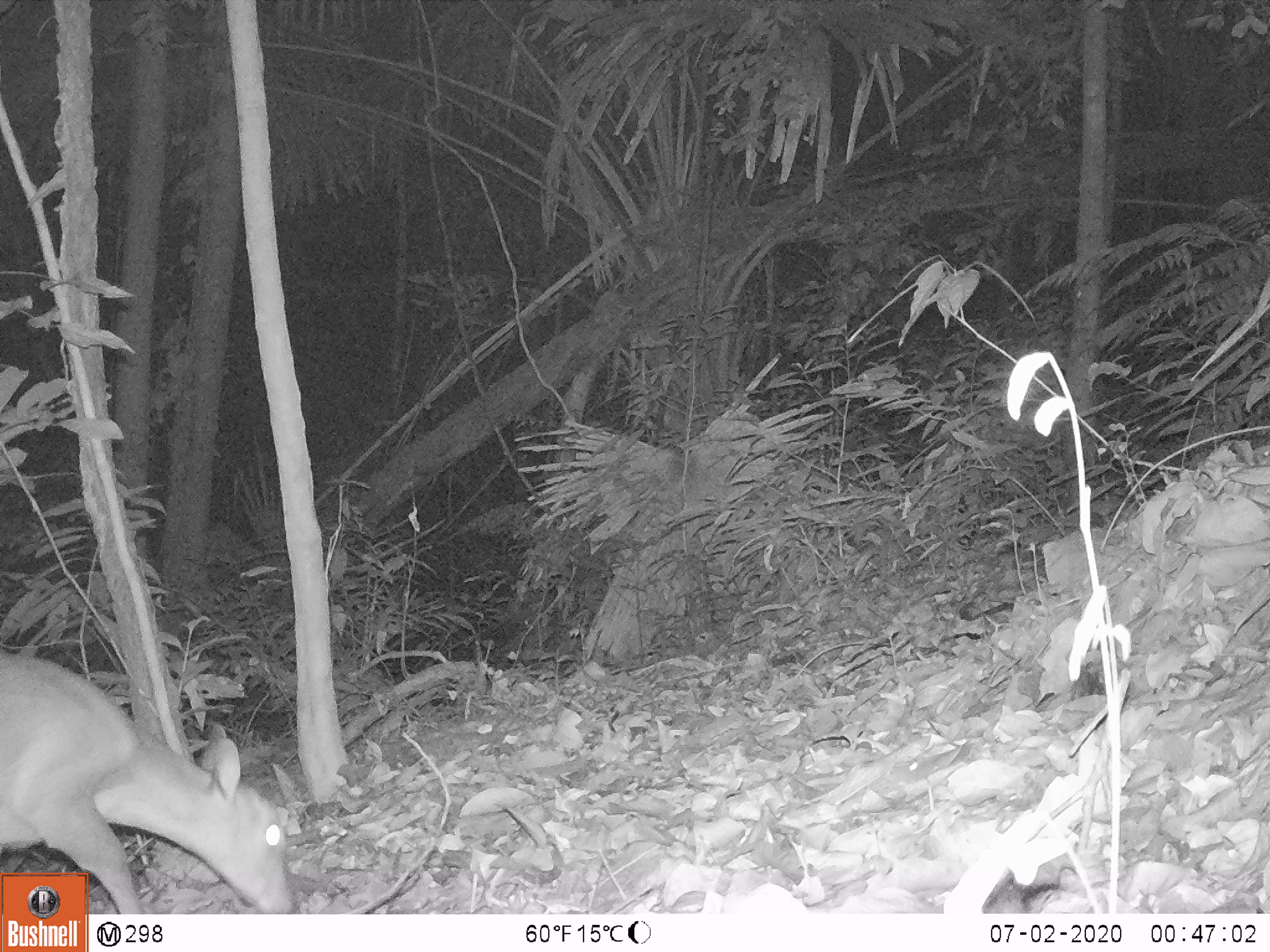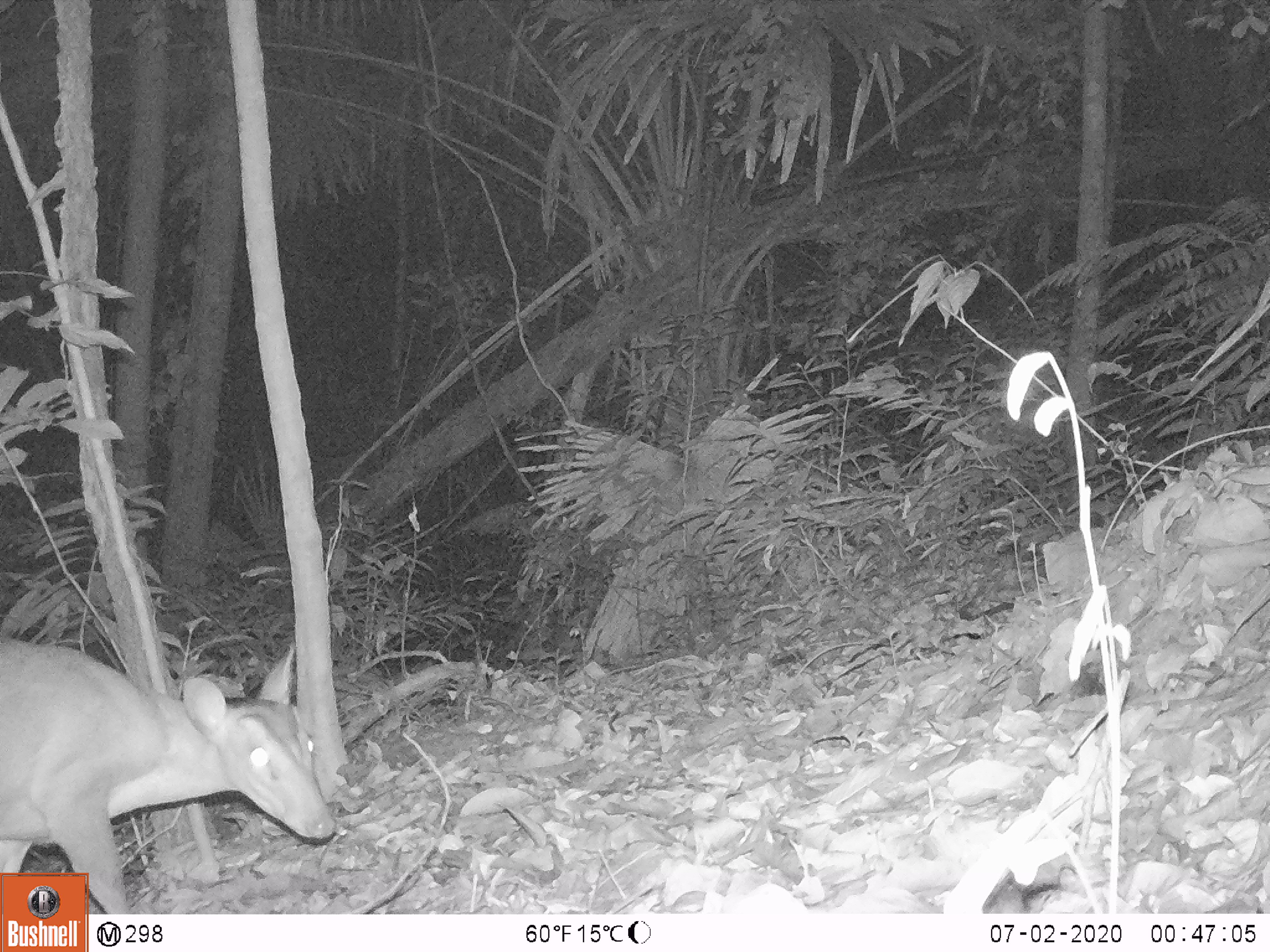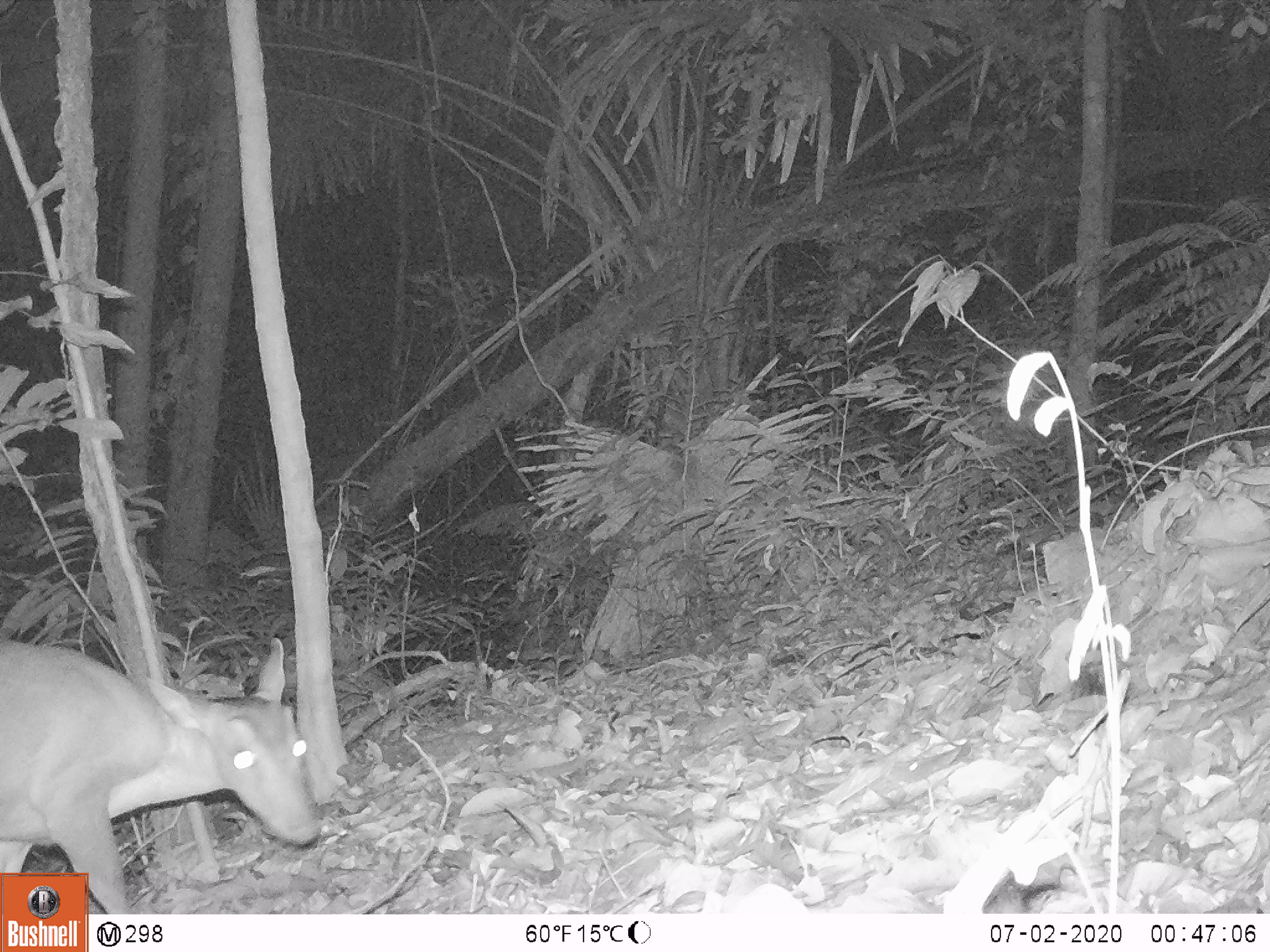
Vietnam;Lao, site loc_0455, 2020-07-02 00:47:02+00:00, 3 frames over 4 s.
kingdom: Animalia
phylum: Chordata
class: Mammalia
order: Artiodactyla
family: Cervidae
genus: Muntiacus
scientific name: Muntiacus vuquangensis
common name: large-antlered muntjac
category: large antlered muntjac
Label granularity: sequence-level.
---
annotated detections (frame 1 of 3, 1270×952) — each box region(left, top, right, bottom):
large antlered muntjac: region(0, 652, 293, 913)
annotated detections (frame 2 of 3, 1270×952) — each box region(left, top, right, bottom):
large antlered muntjac: region(1, 638, 337, 914)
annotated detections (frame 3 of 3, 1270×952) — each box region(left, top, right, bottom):
large antlered muntjac: region(0, 631, 317, 913)